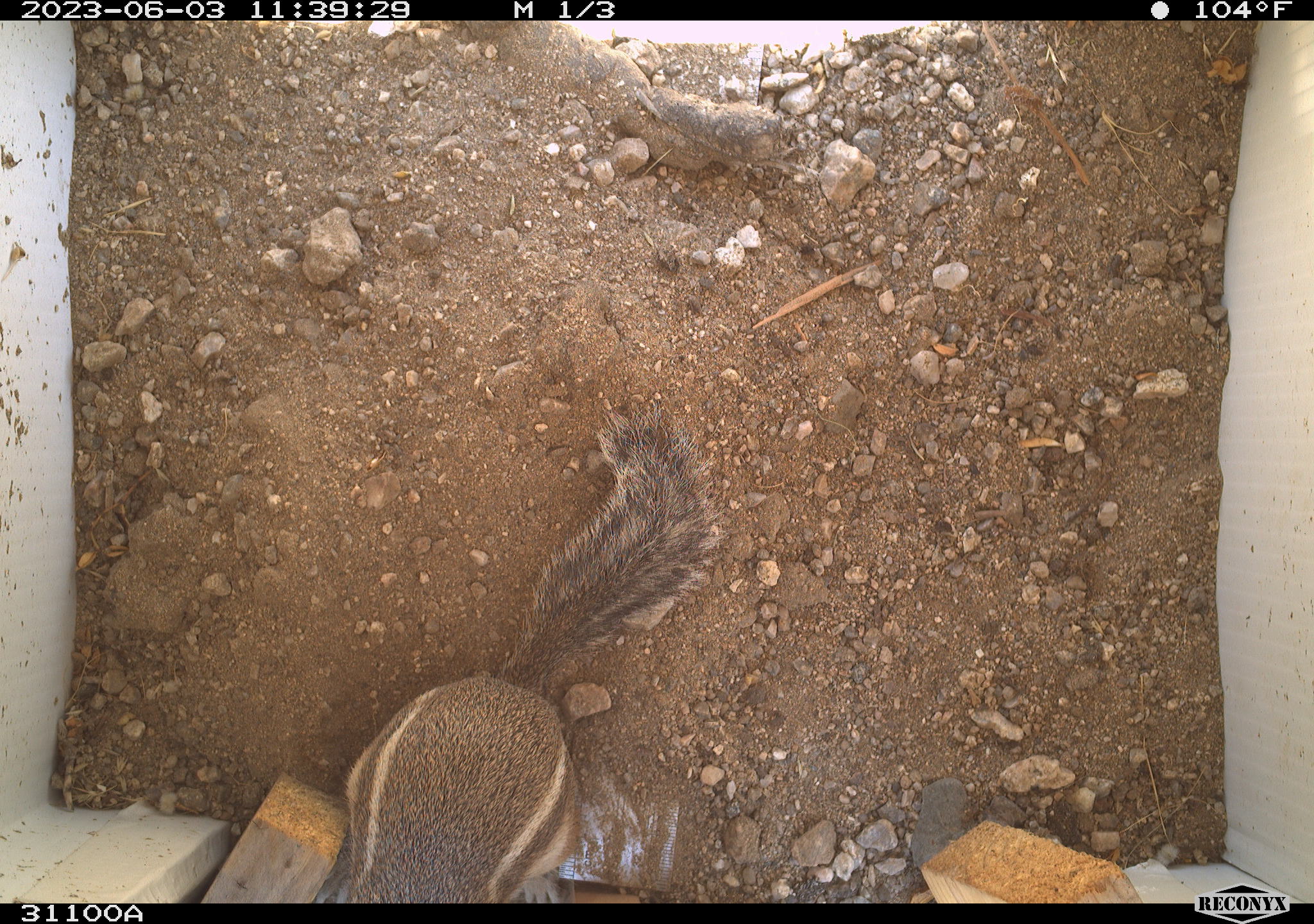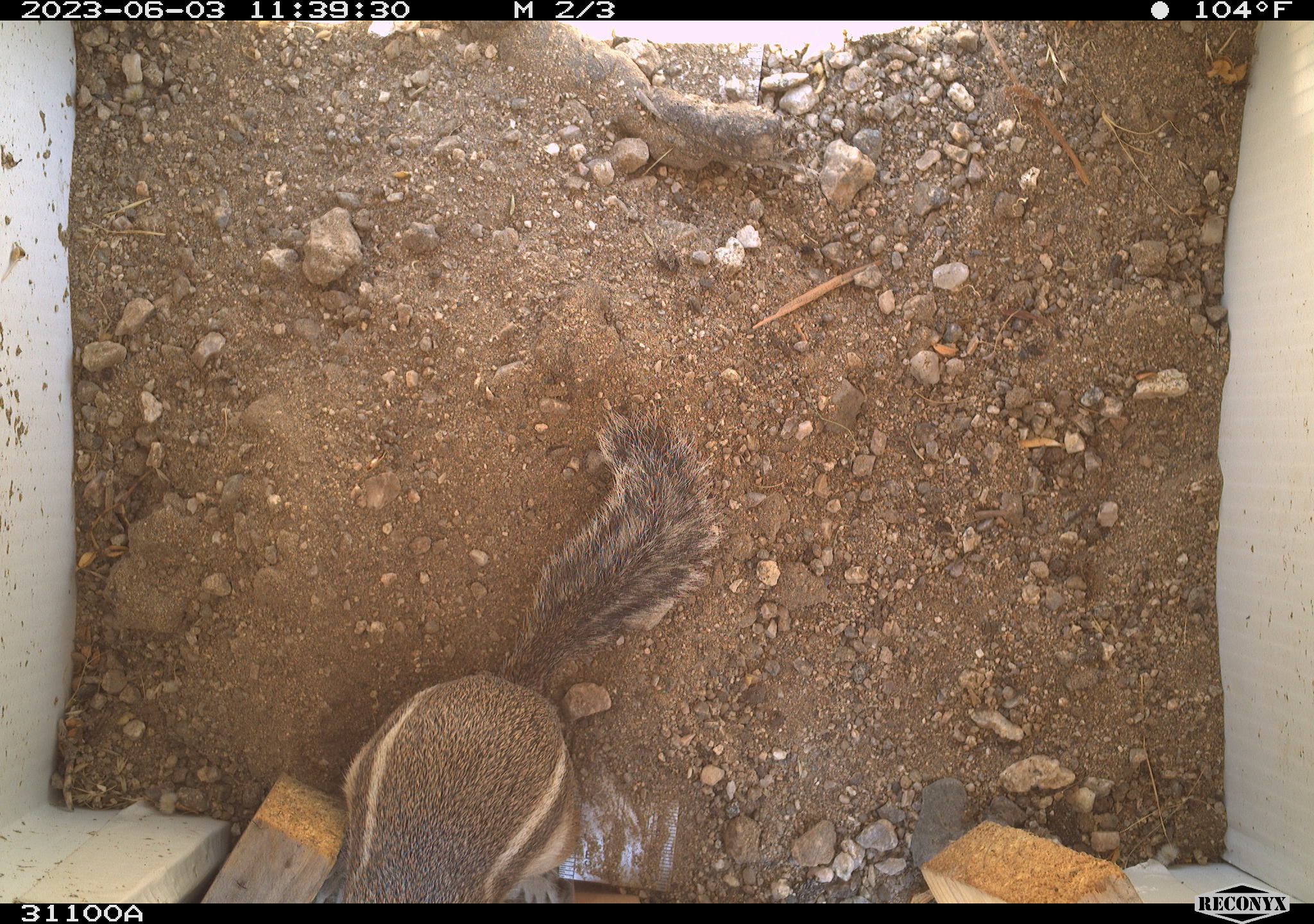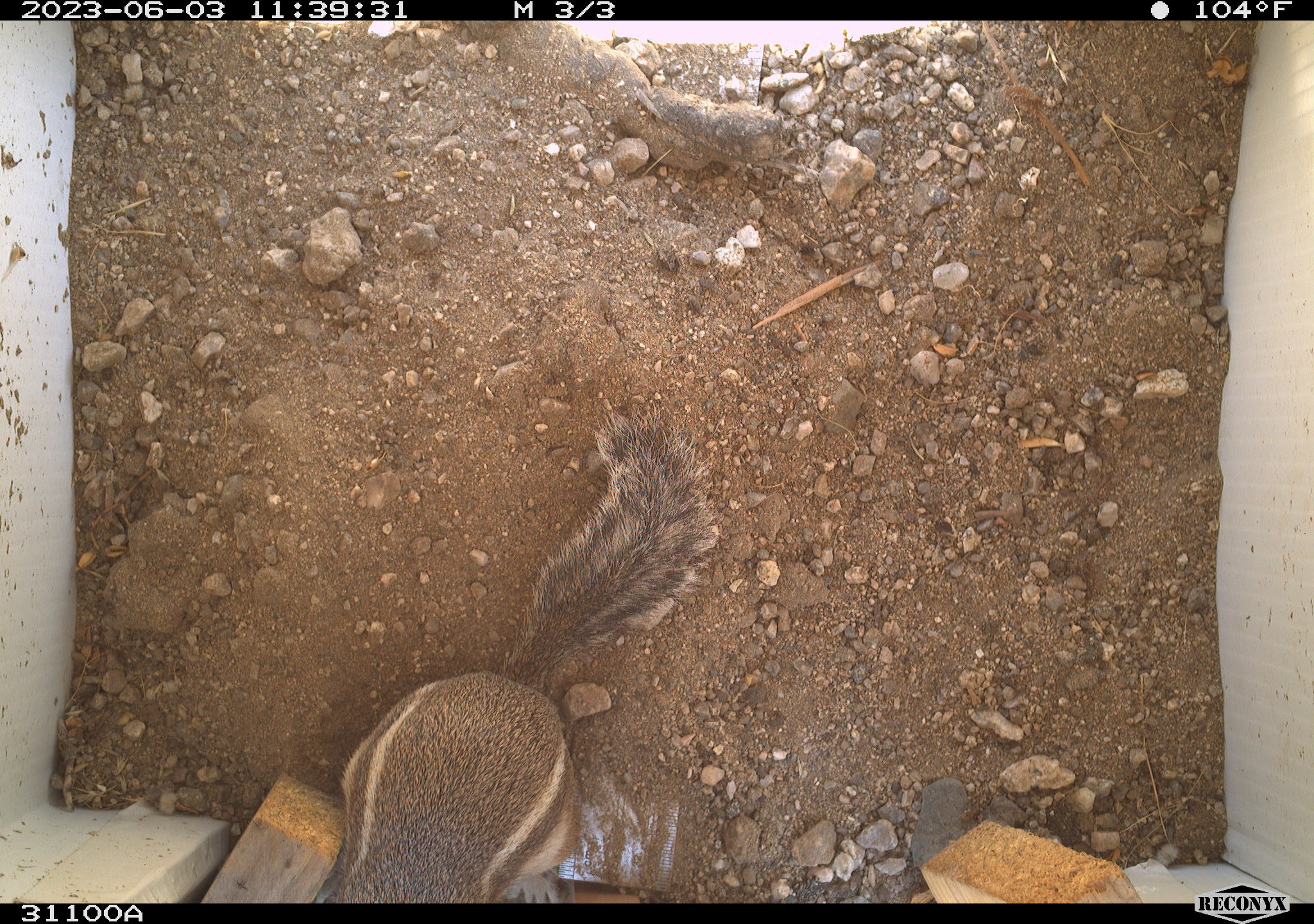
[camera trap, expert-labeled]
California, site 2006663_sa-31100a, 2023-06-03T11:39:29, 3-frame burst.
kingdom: Animalia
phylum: Chordata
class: Mammalia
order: Rodentia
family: Sciuridae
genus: Ammospermophilus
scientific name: Ammospermophilus leucurus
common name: white-tailed antelope squirrel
White-tailed antelope squirrel (Ammospermophilus leucurus).